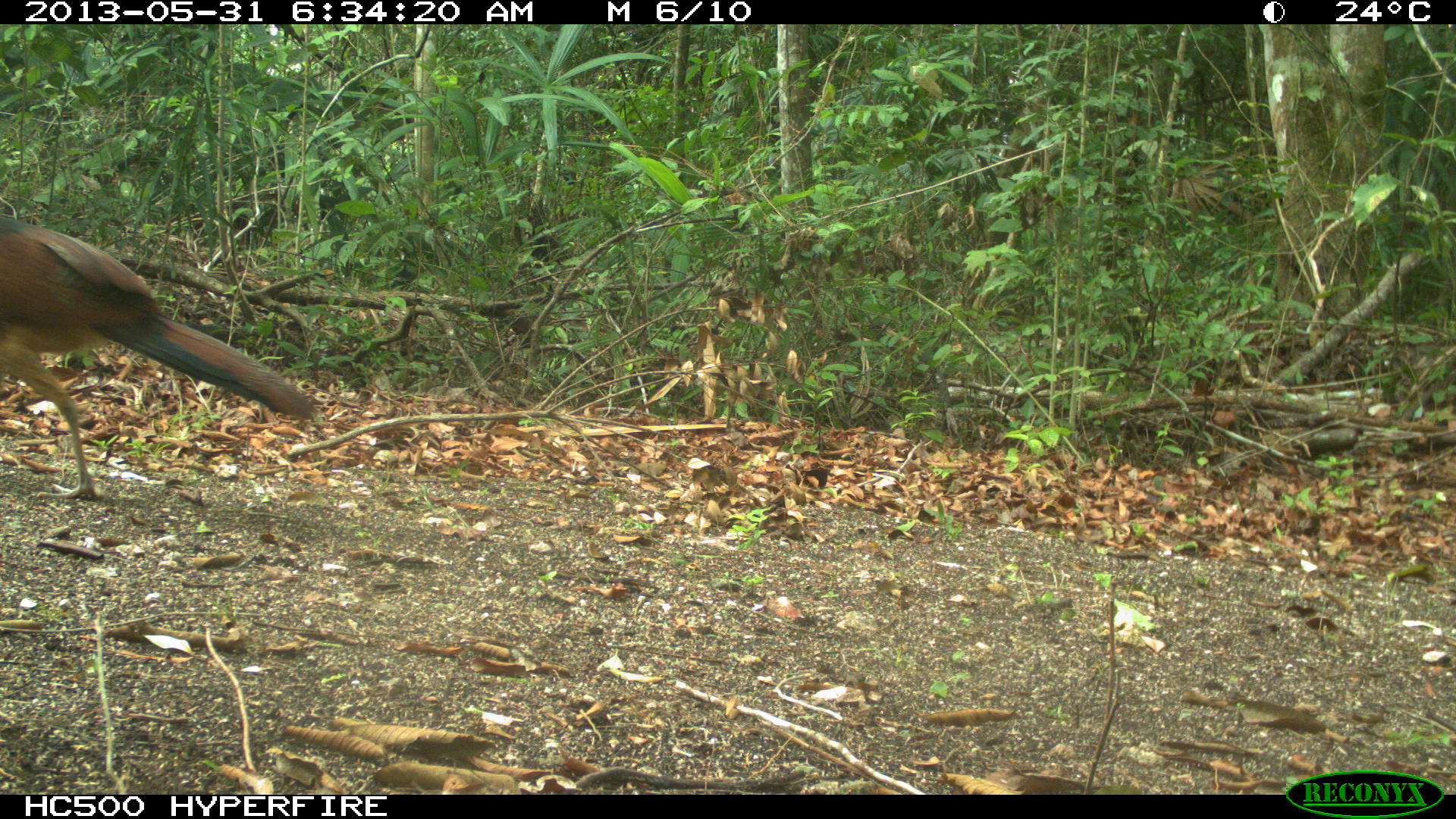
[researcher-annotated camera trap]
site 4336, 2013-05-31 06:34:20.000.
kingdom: Animalia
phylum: Chordata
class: Aves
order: Galliformes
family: Cracidae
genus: Crax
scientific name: Crax rubra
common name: great curassow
Crax rubra (great curassow), count 1, sex female.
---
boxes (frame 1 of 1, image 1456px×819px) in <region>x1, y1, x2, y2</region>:
crax rubra: <region>0, 223, 312, 499</region>